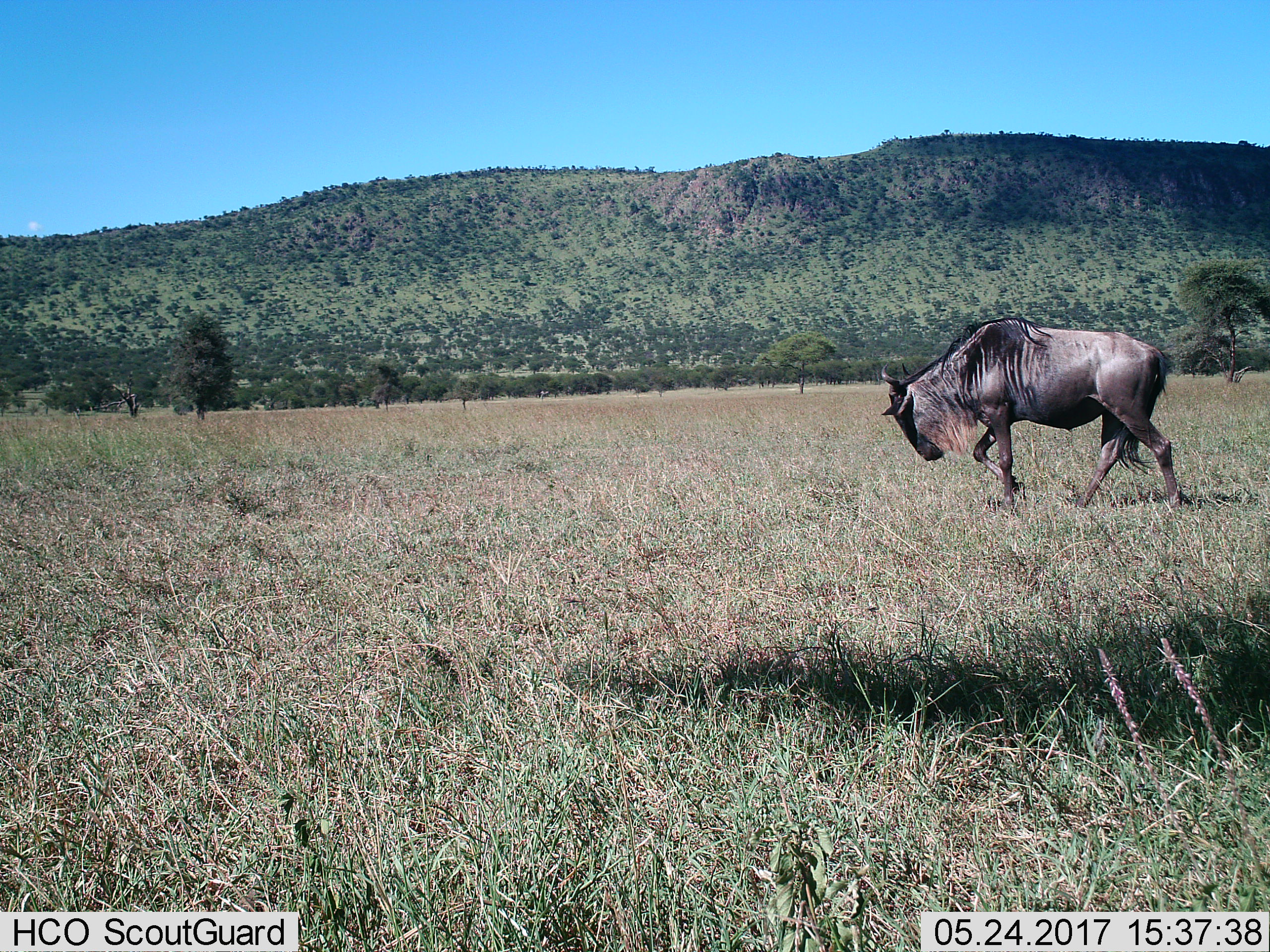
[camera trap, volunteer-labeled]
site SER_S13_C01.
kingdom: Animalia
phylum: Chordata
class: Mammalia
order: Artiodactyla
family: Bovidae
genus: Connochaetes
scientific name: Connochaetes taurinus taurinus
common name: blue wildebeest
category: wildebeestblue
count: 1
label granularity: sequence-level